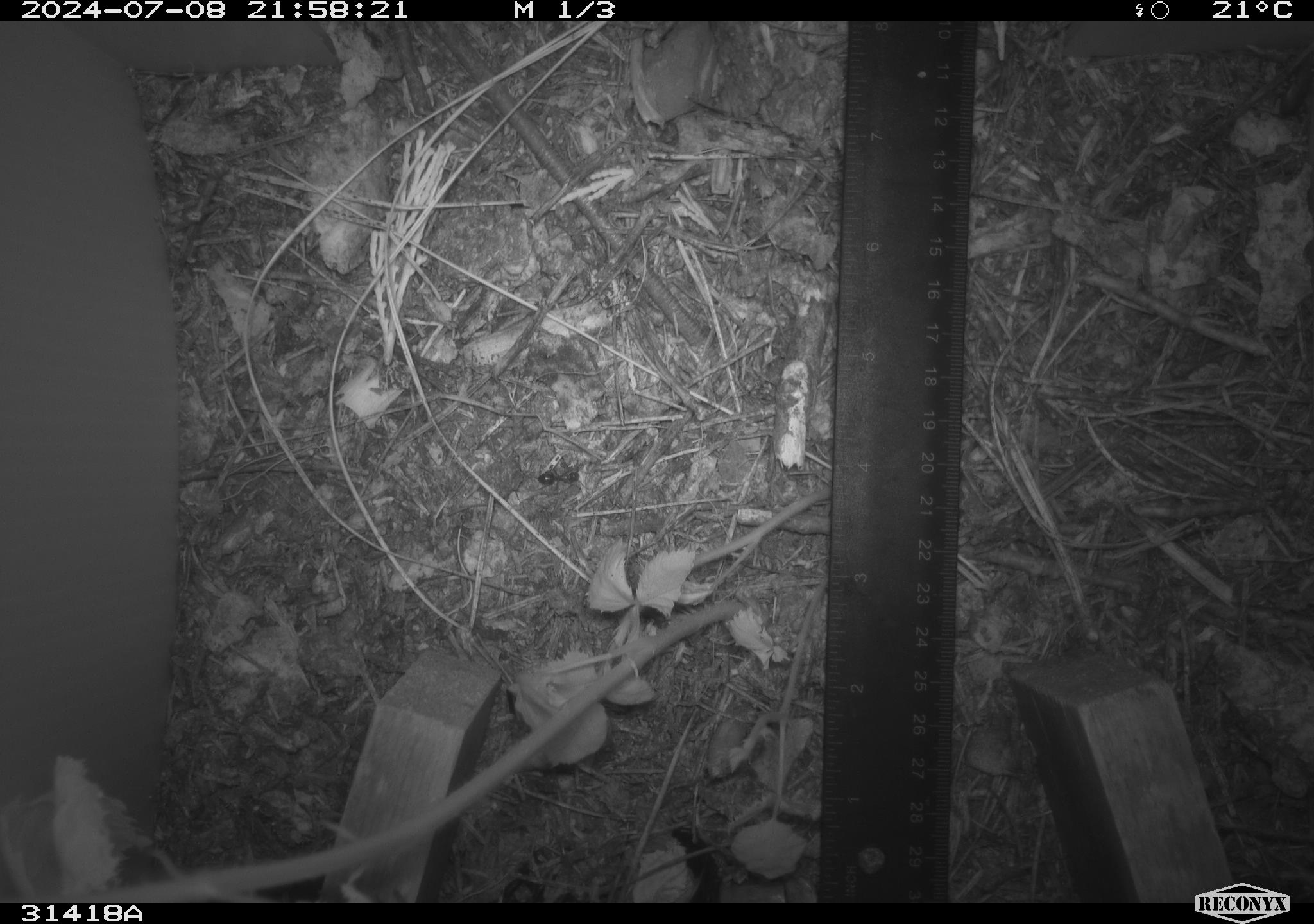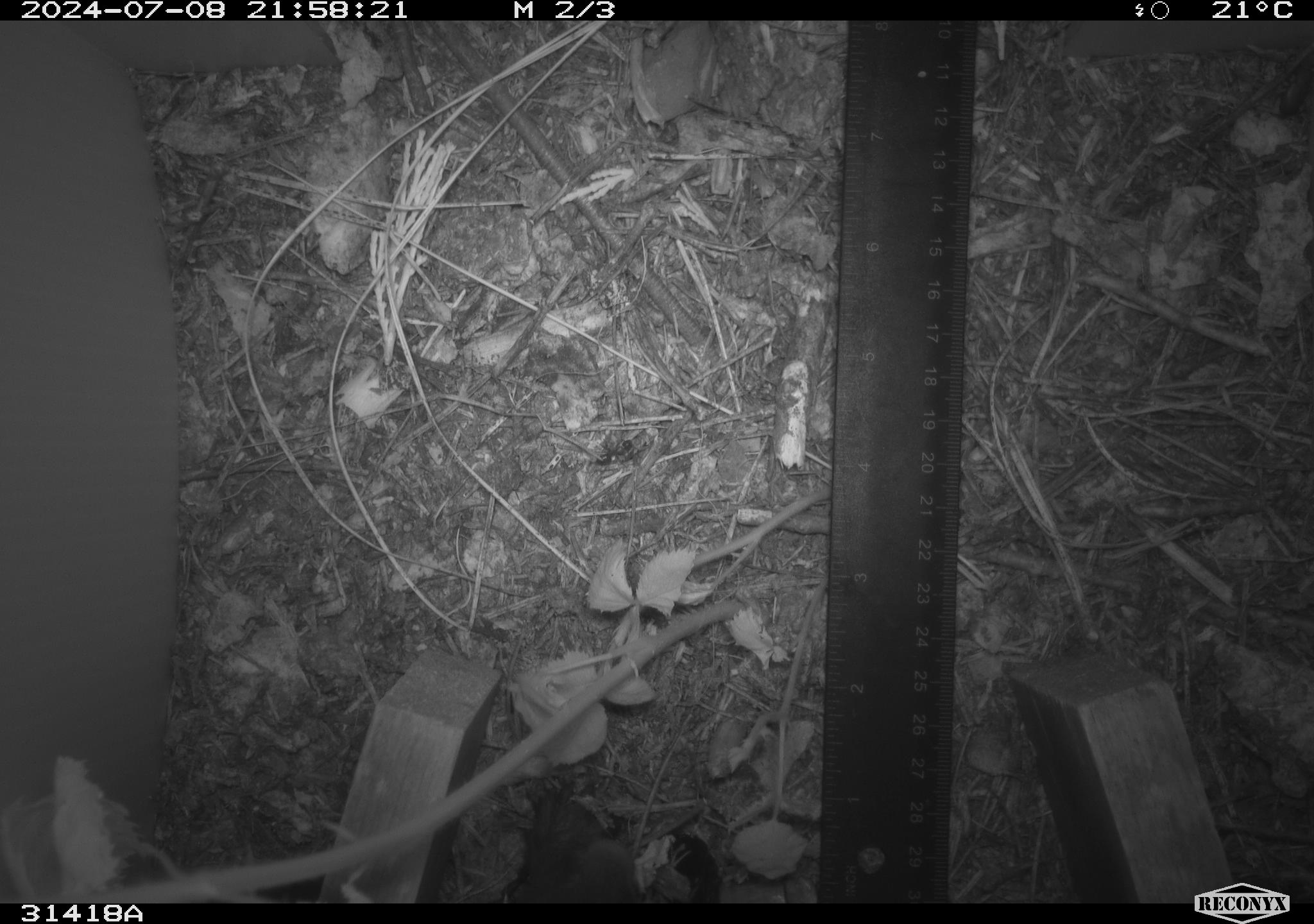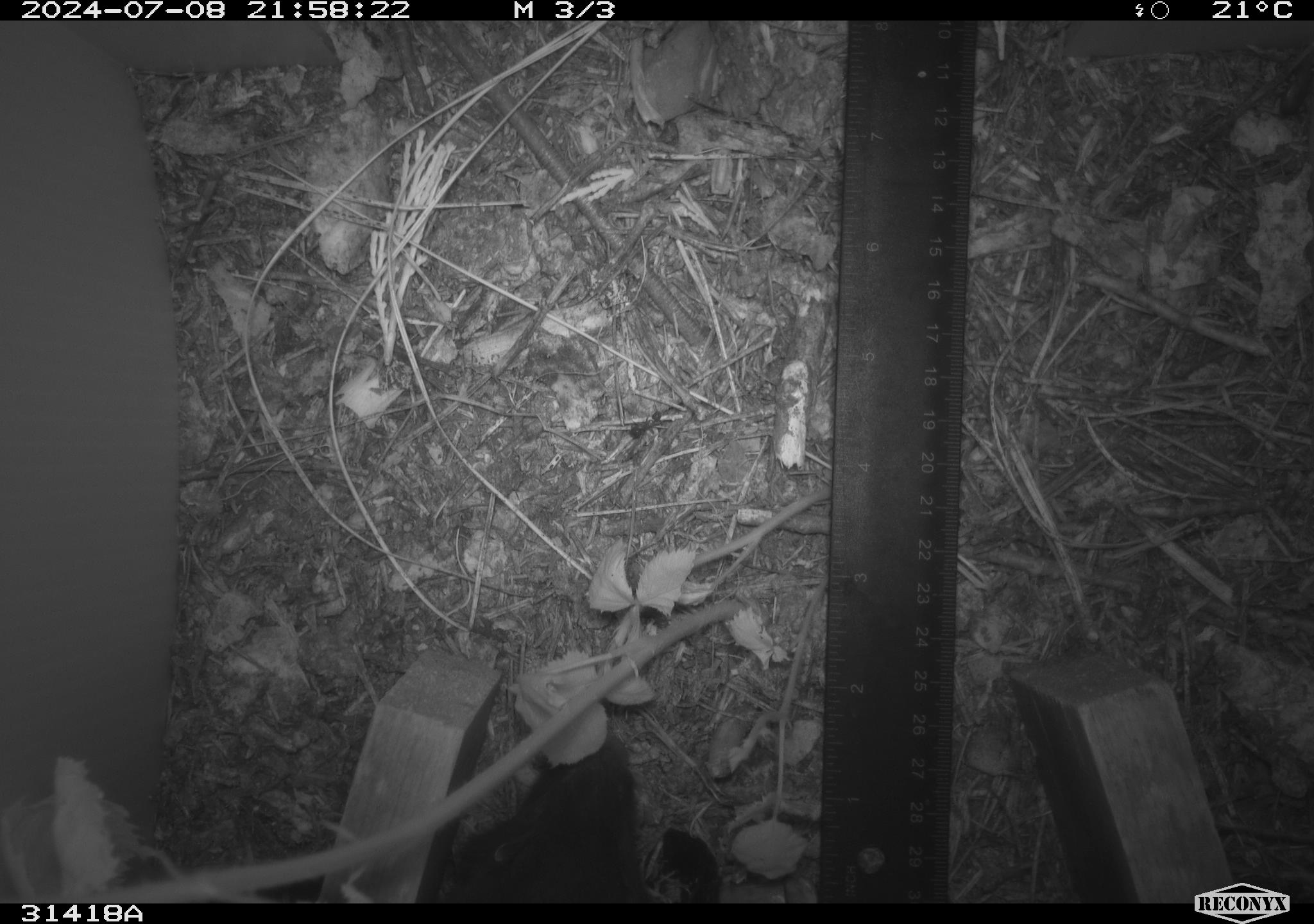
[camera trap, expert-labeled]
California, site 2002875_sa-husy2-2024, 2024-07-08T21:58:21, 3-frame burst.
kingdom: Animalia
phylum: Chordata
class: Mammalia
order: Carnivora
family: Mephitidae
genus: Mephitis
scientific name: Mephitis mephitis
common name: striped skunk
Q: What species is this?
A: Striped skunk (Mephitis mephitis).